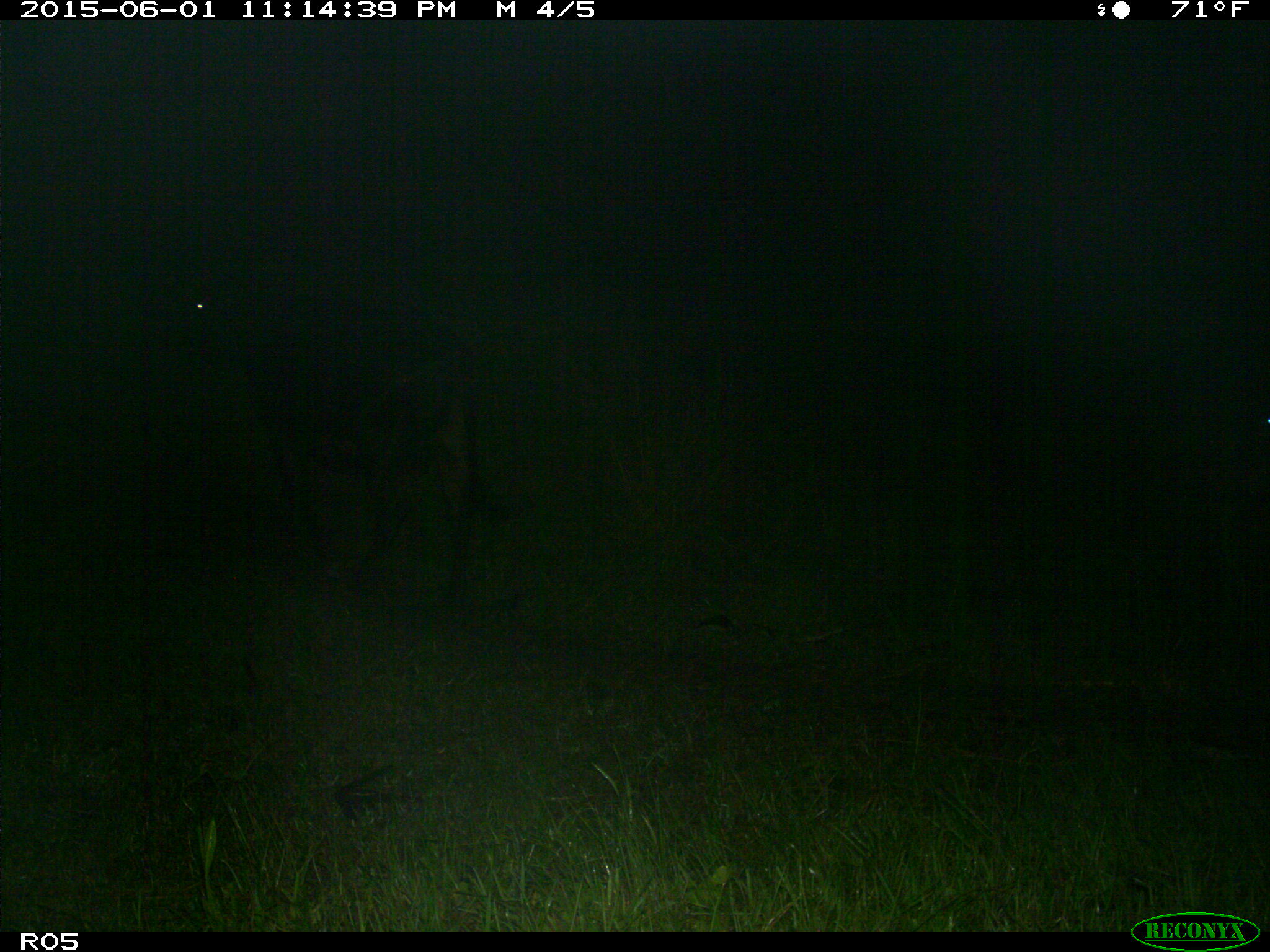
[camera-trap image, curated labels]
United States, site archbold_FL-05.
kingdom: Animalia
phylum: Chordata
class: Mammalia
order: Artiodactyla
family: Bovidae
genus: Bos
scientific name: Bos taurus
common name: domestic cow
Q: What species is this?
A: Bos taurus (domestic cow).